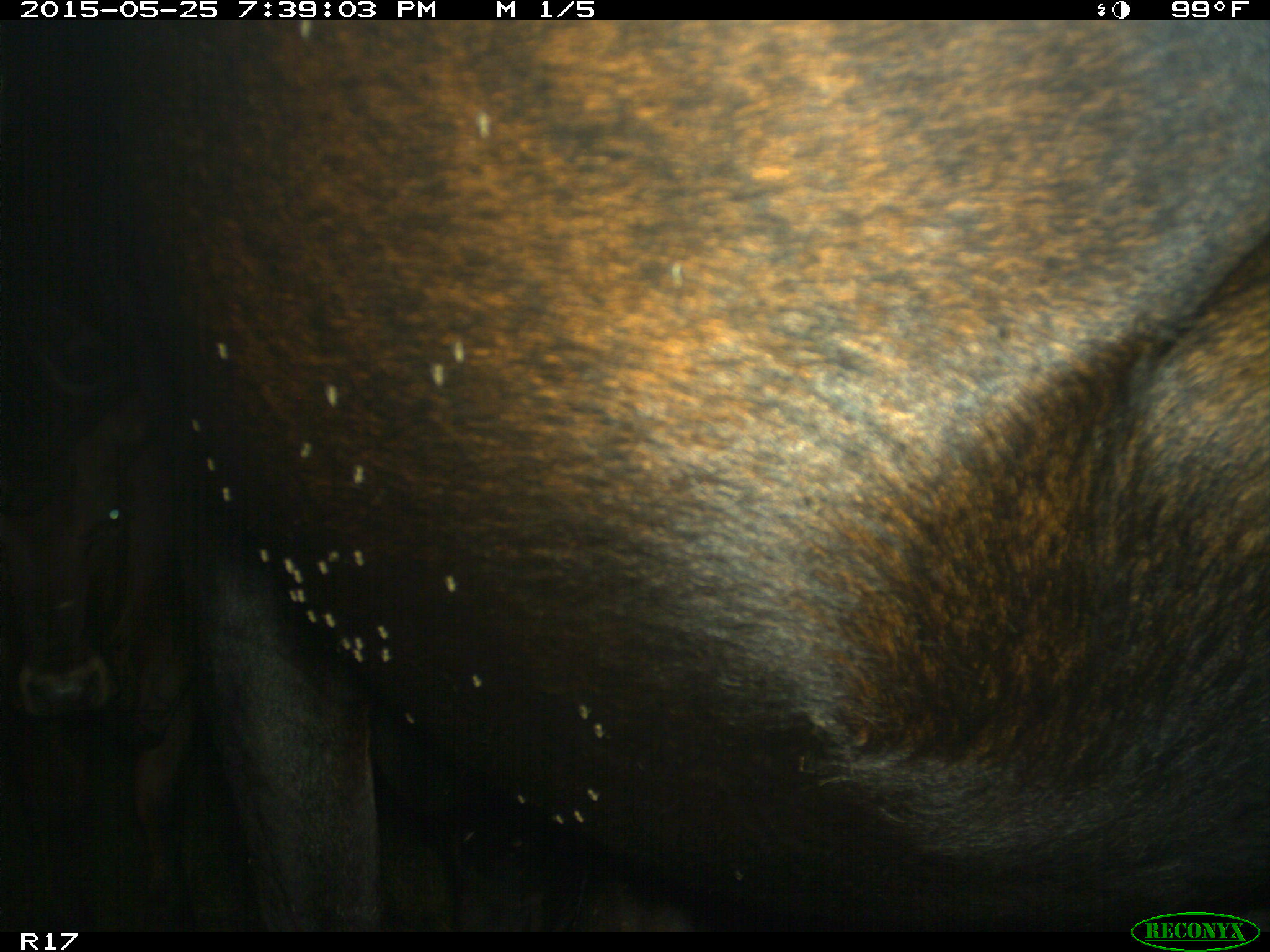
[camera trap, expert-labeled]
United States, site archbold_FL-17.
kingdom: Animalia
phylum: Chordata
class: Mammalia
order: Artiodactyla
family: Bovidae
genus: Bos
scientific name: Bos taurus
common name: domestic cow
Bos taurus (domestic cow).